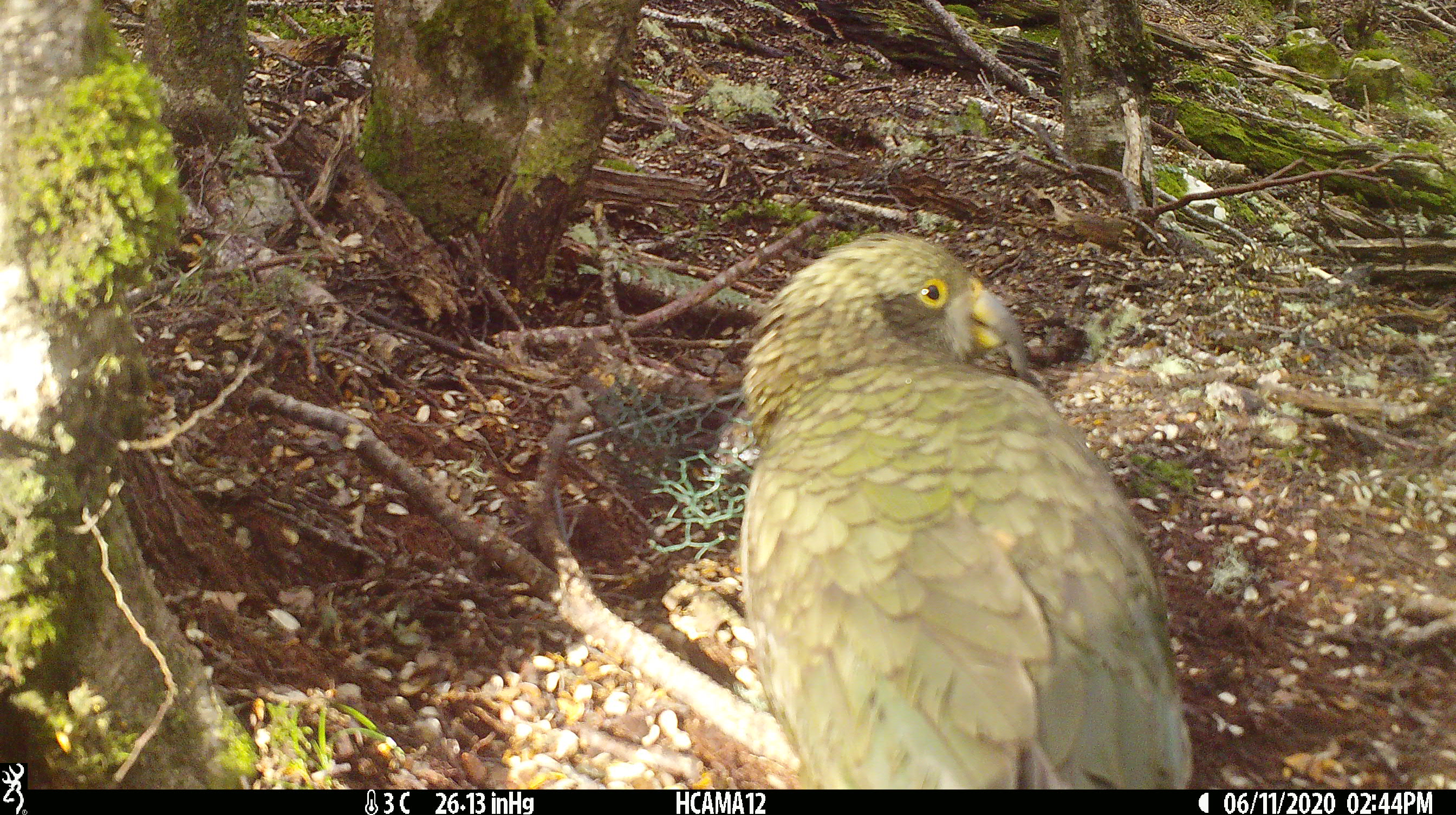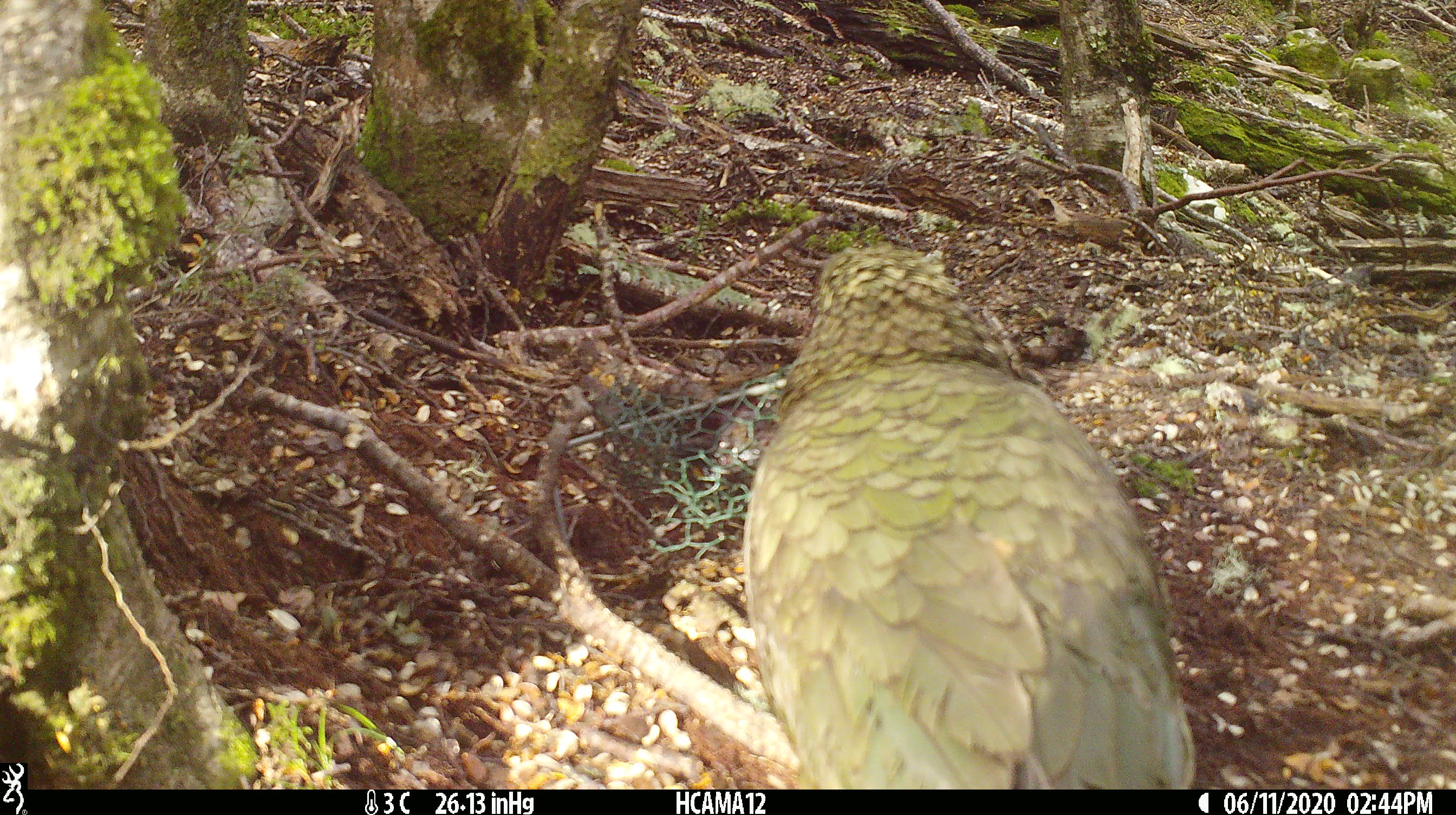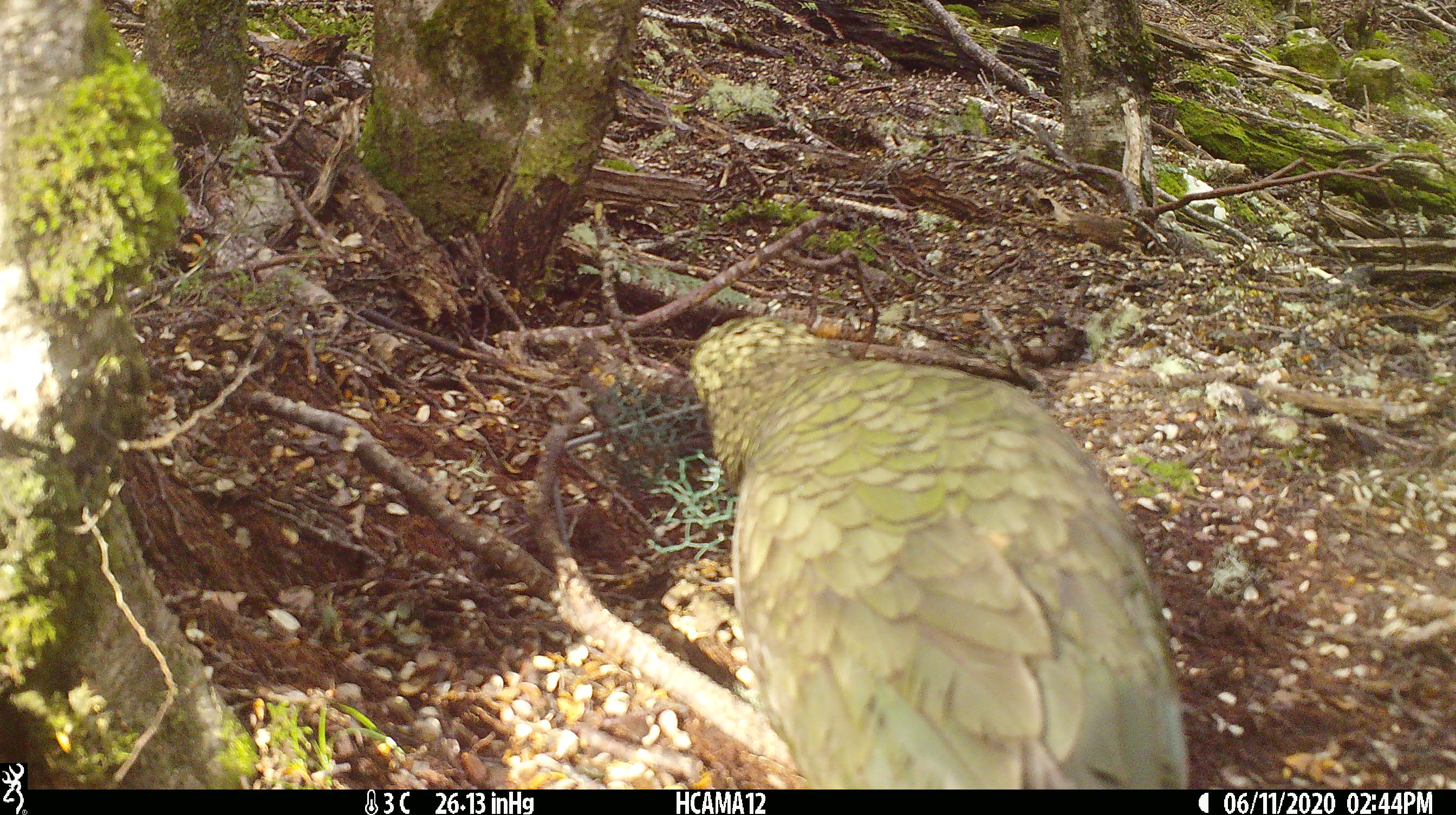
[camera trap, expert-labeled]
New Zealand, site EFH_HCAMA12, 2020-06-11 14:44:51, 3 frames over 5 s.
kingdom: Animalia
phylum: Chordata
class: Aves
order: Psittaciformes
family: Strigopidae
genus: Nestor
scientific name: Nestor notabilis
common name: kea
Kea (Nestor notabilis).